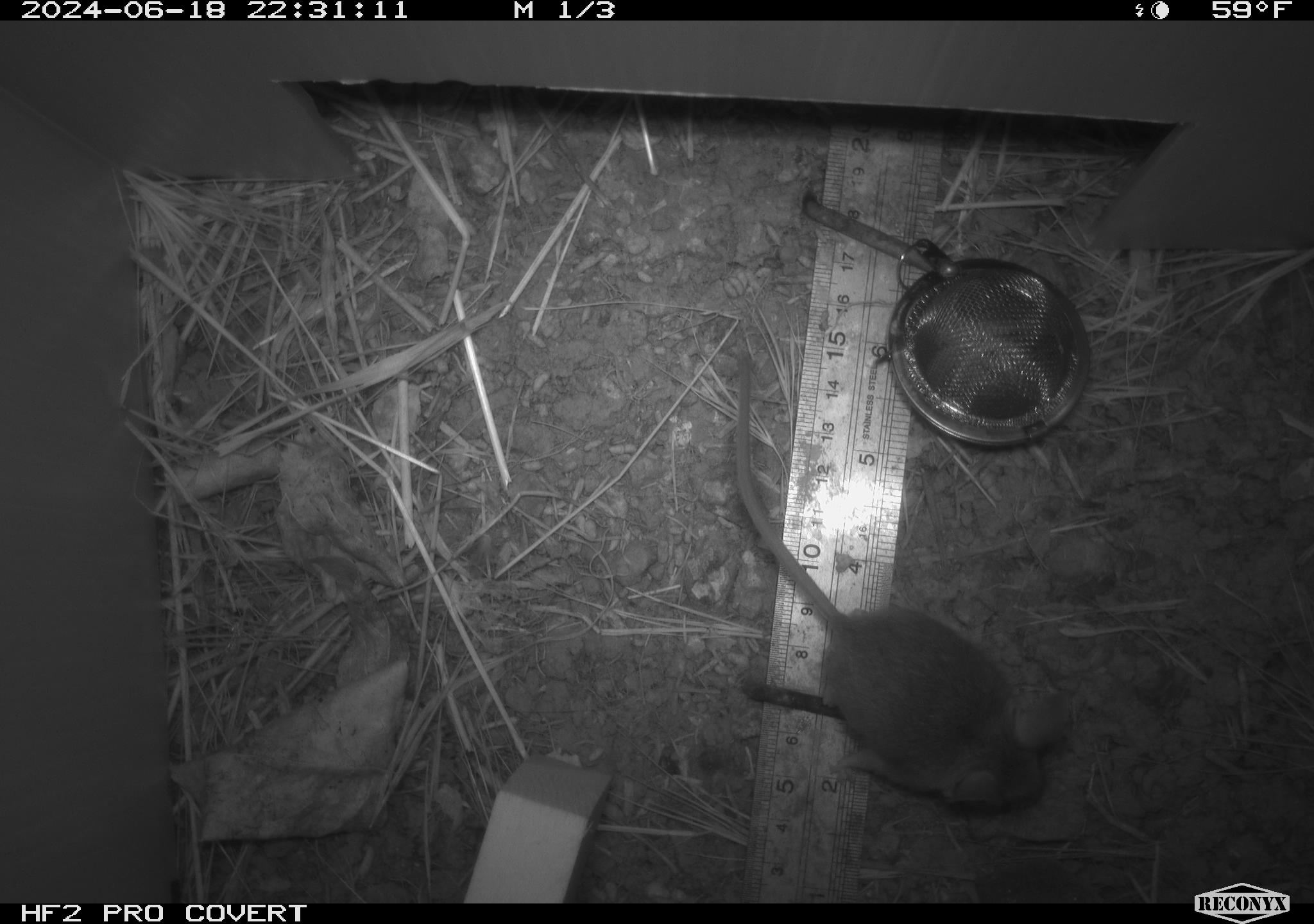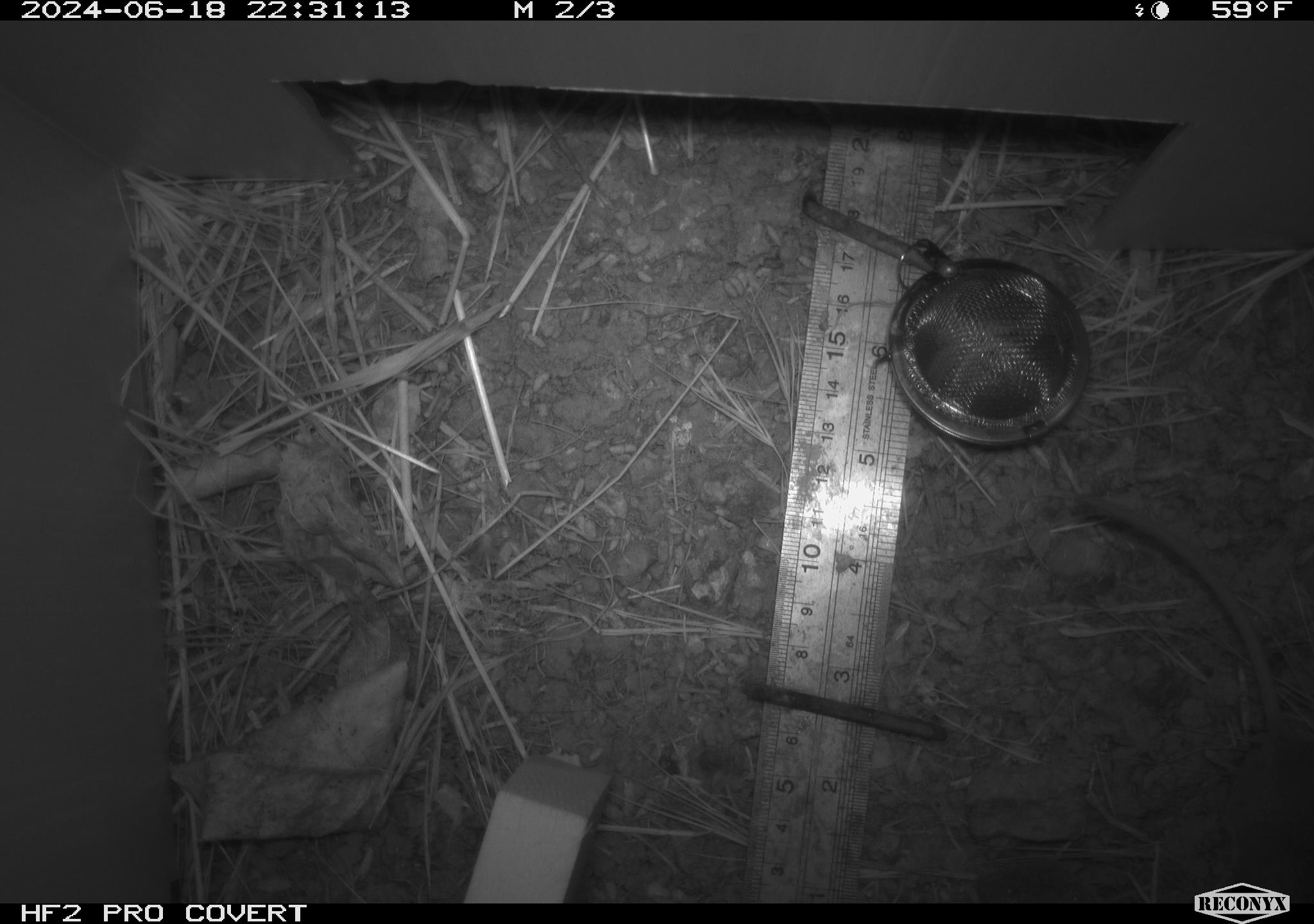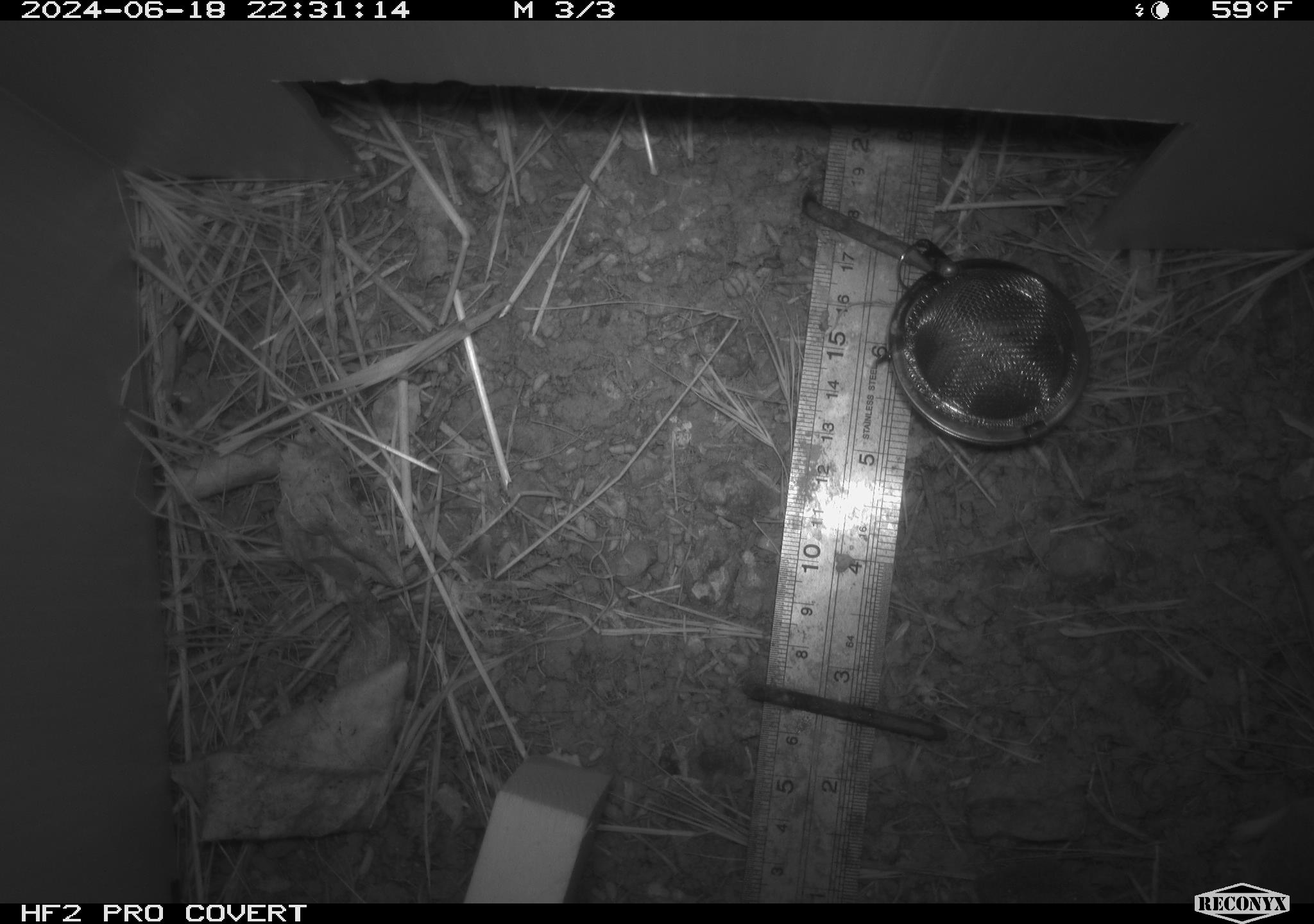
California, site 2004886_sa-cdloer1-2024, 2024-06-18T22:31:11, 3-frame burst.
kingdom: Animalia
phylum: Chordata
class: Mammalia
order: Rodentia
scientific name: Rodentia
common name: mouse species